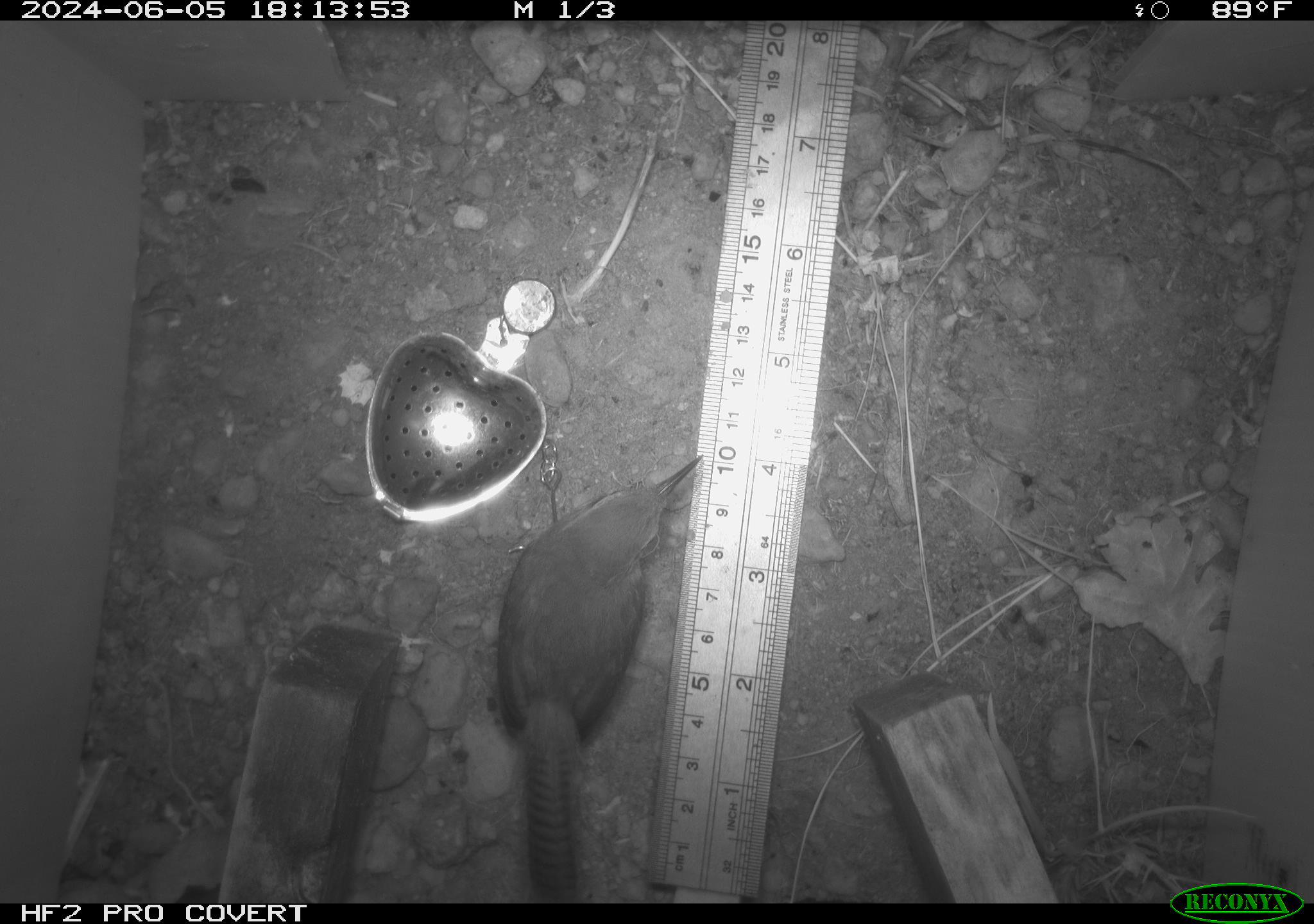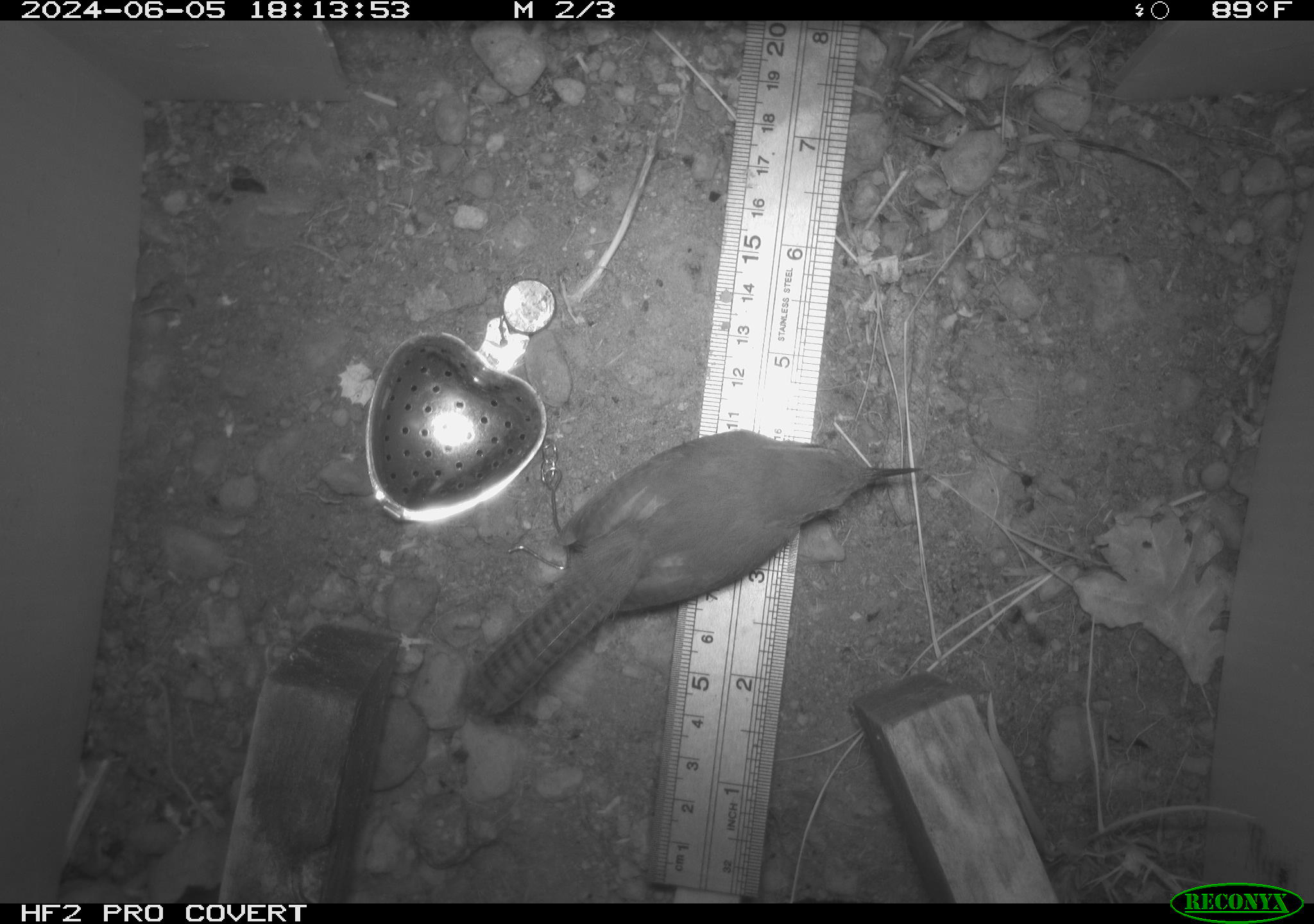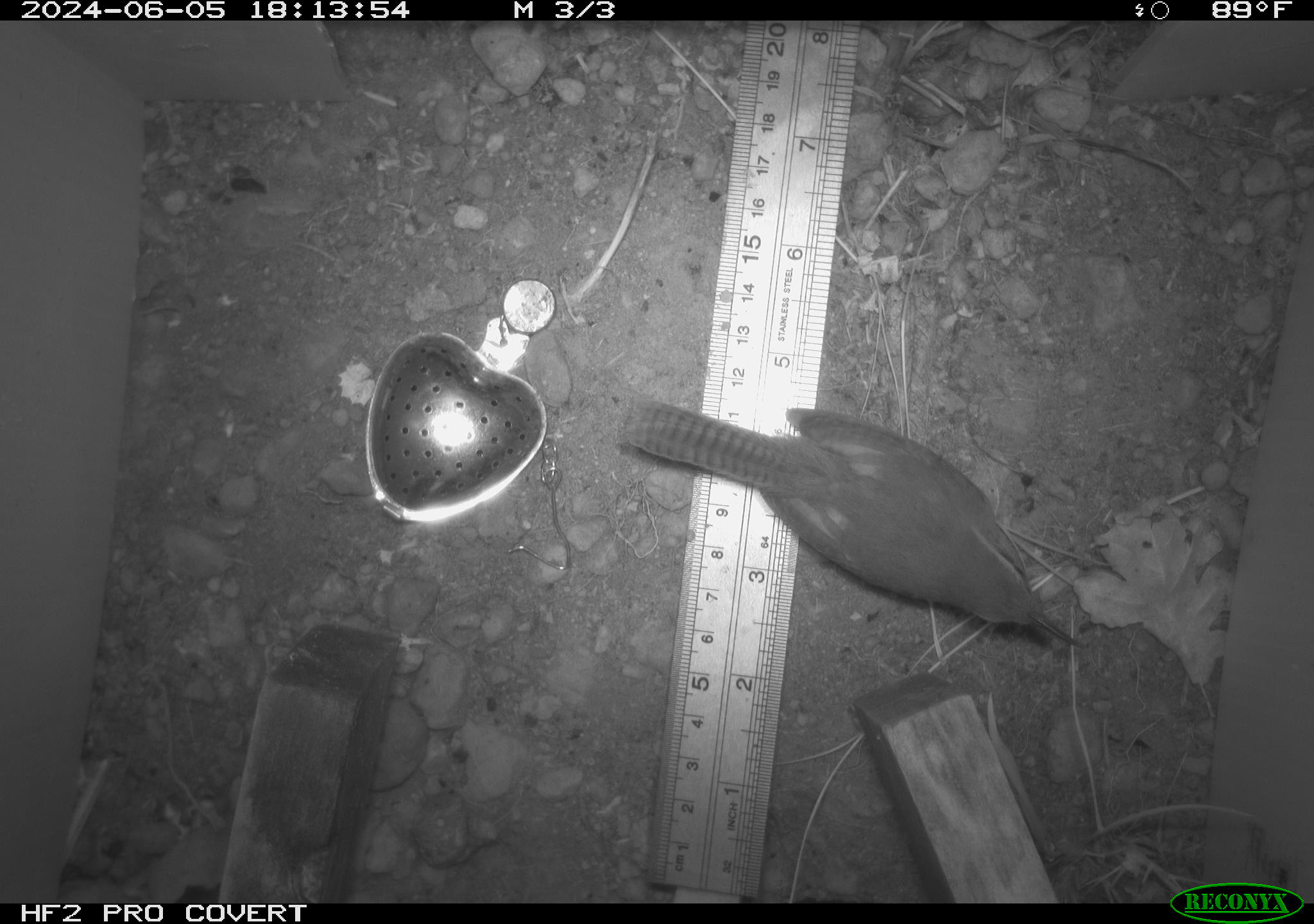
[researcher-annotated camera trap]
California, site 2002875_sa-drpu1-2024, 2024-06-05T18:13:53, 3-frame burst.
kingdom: Animalia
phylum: Chordata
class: Aves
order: Passeriformes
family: Troglodytidae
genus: Thryomanes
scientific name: Thryomanes bewickii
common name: bewick's wren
Bewick's wren (Thryomanes bewickii).